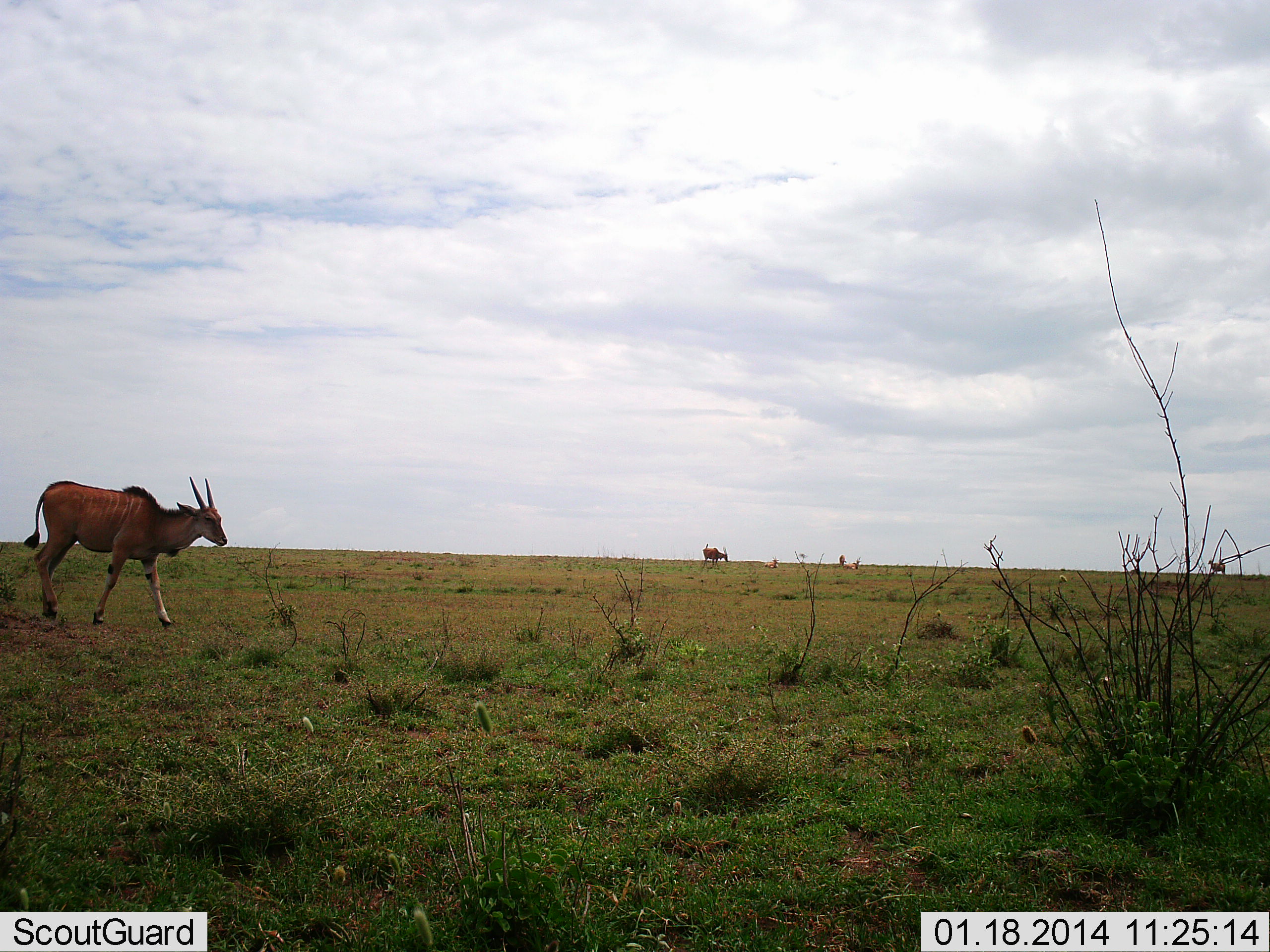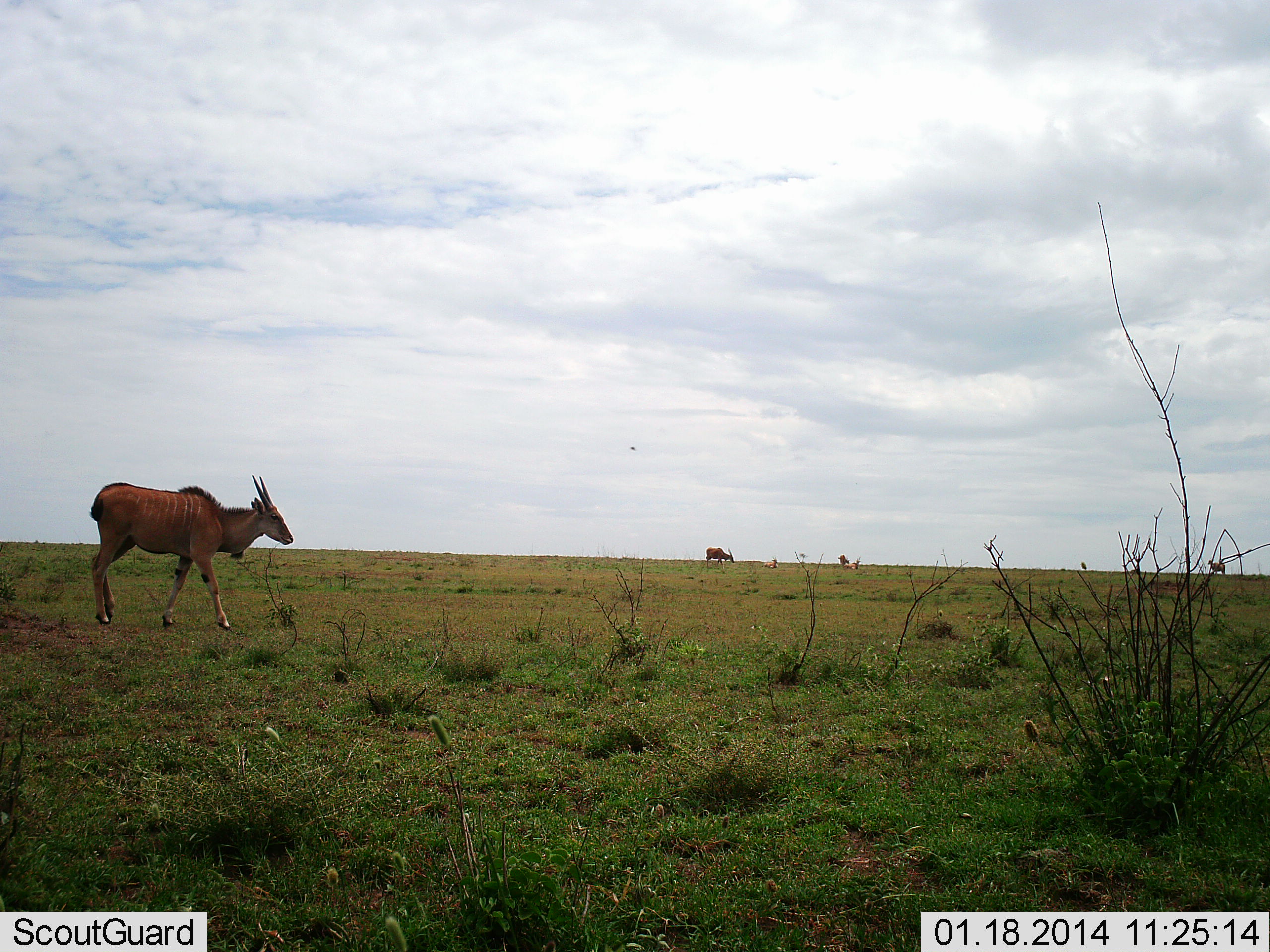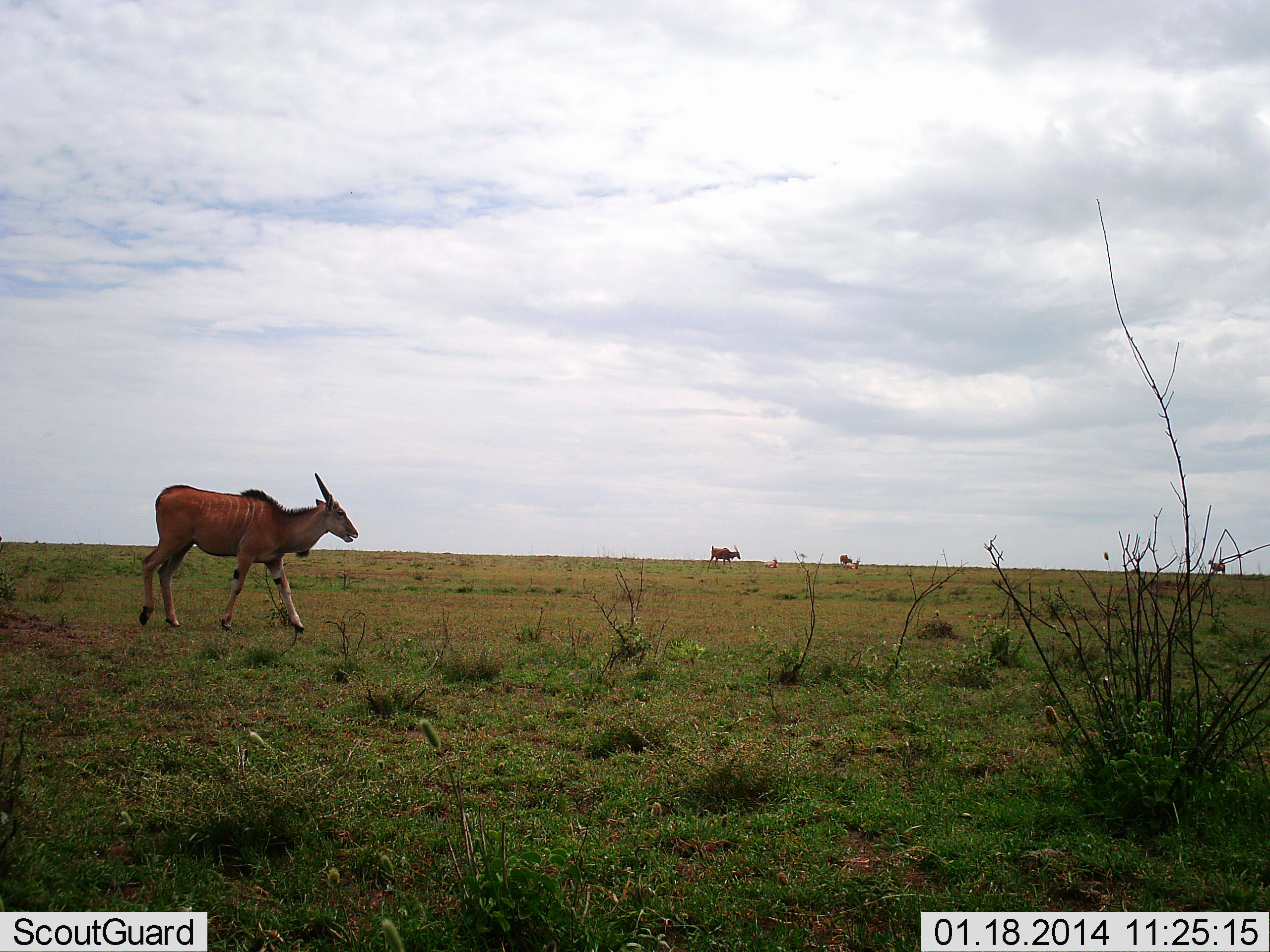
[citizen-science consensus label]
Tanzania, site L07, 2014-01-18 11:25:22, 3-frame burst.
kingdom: Animalia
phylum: Chordata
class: Mammalia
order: Artiodactyla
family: Bovidae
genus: Tragelaphus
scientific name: Tragelaphus oryx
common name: eland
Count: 3.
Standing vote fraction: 10%.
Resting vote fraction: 0%.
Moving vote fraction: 100%.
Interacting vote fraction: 0%.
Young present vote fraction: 0%.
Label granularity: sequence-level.